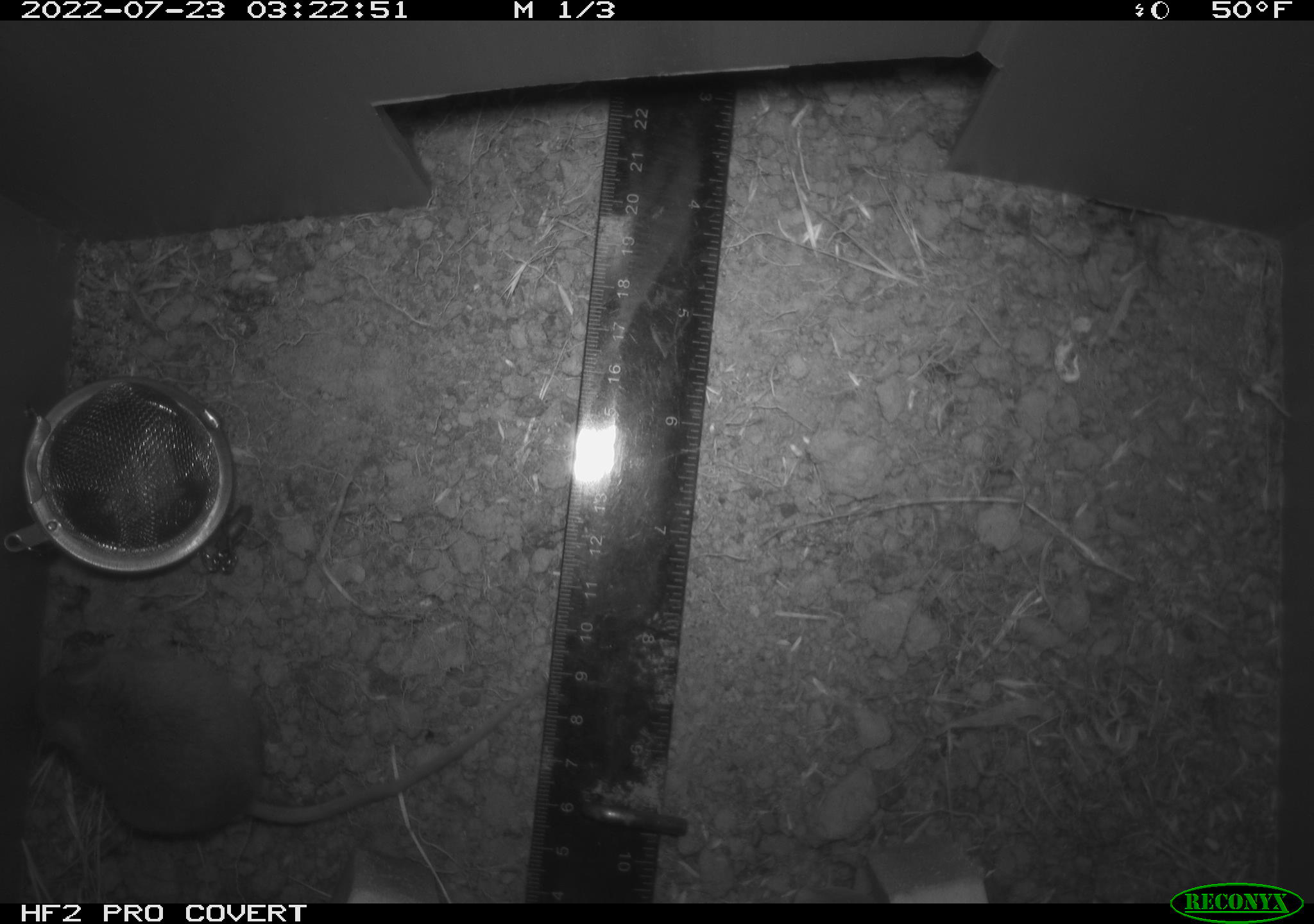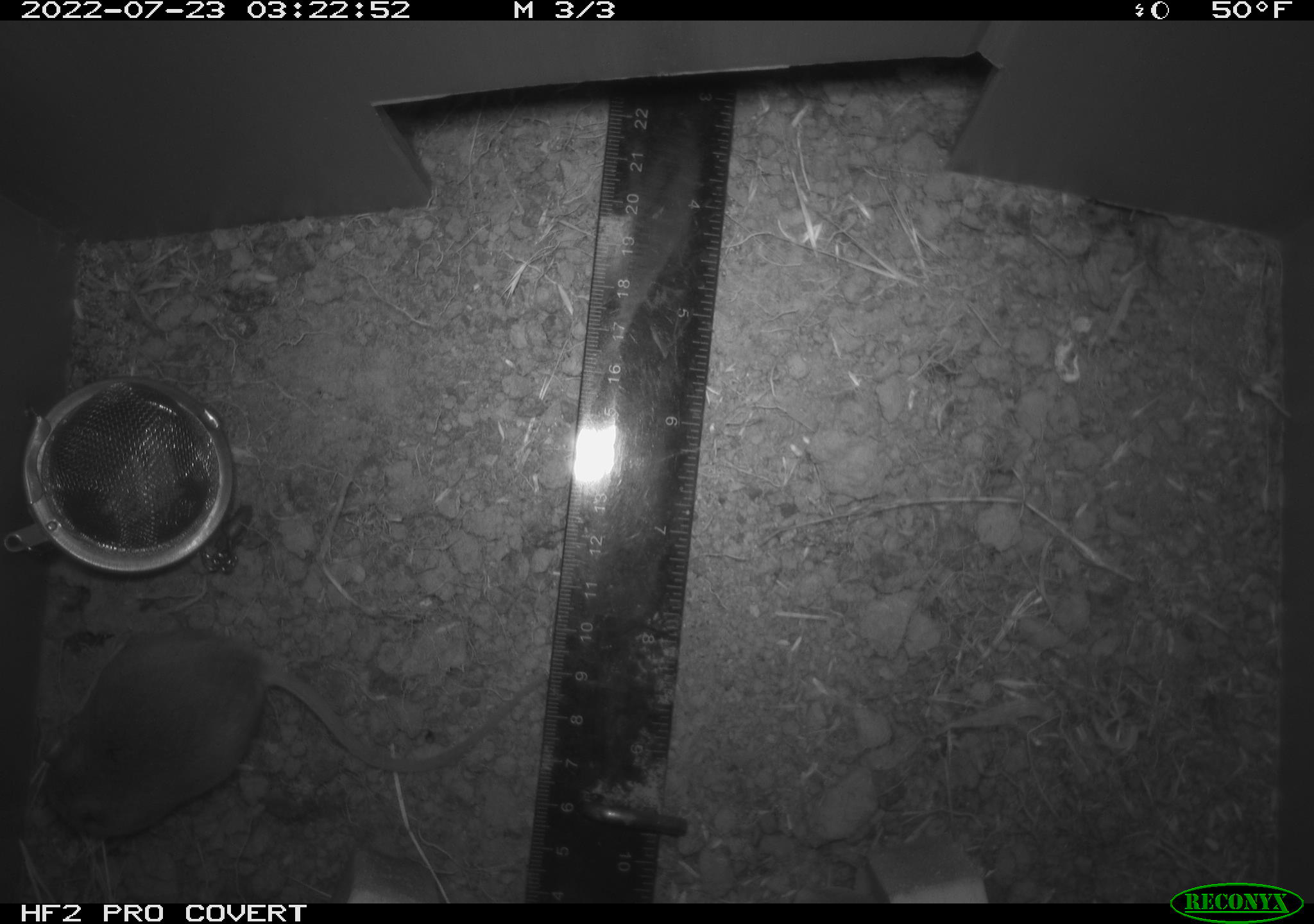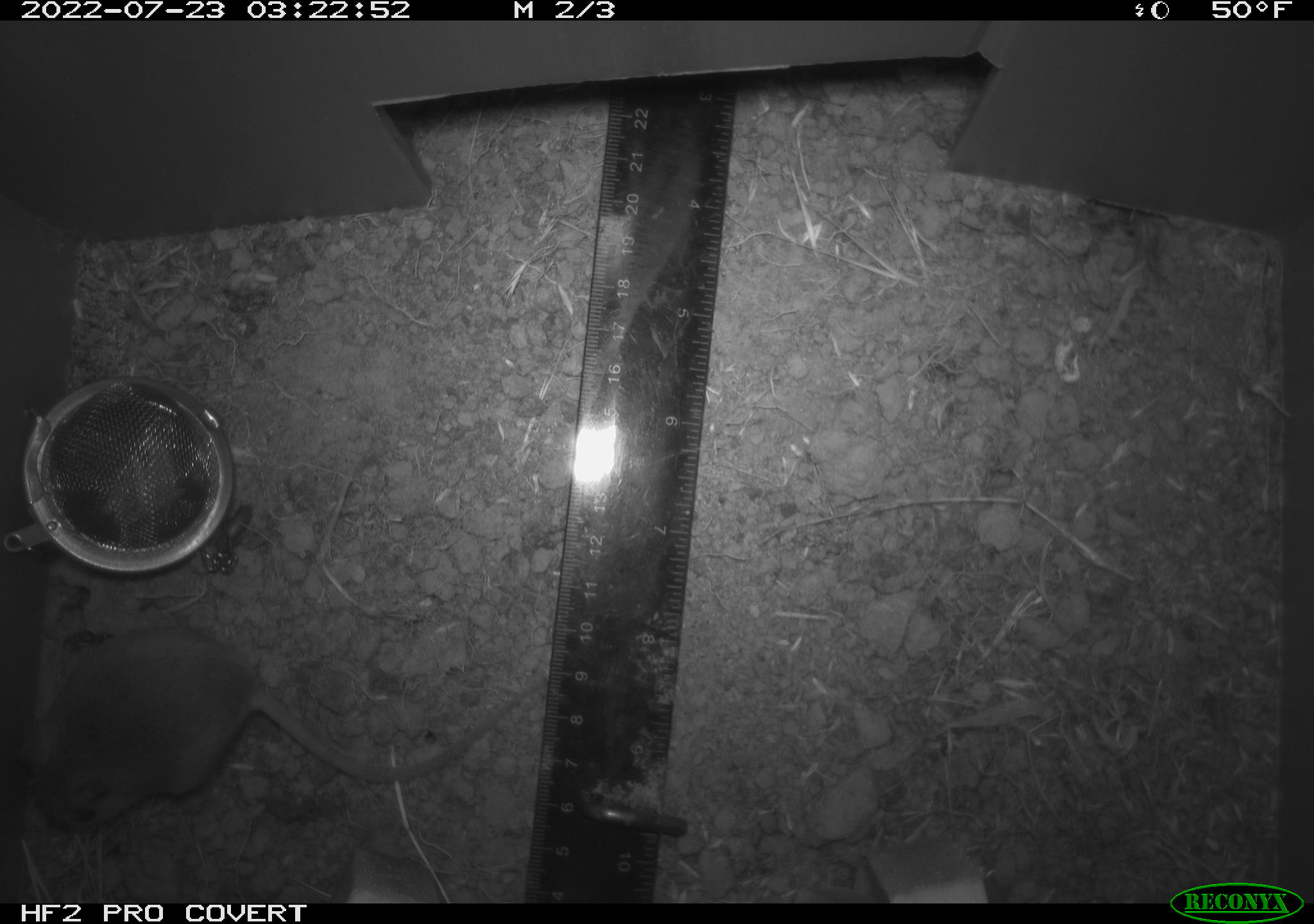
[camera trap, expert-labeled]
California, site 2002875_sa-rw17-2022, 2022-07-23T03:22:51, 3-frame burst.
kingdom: Animalia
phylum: Chordata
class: Mammalia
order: Rodentia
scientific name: Rodentia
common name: mouse species